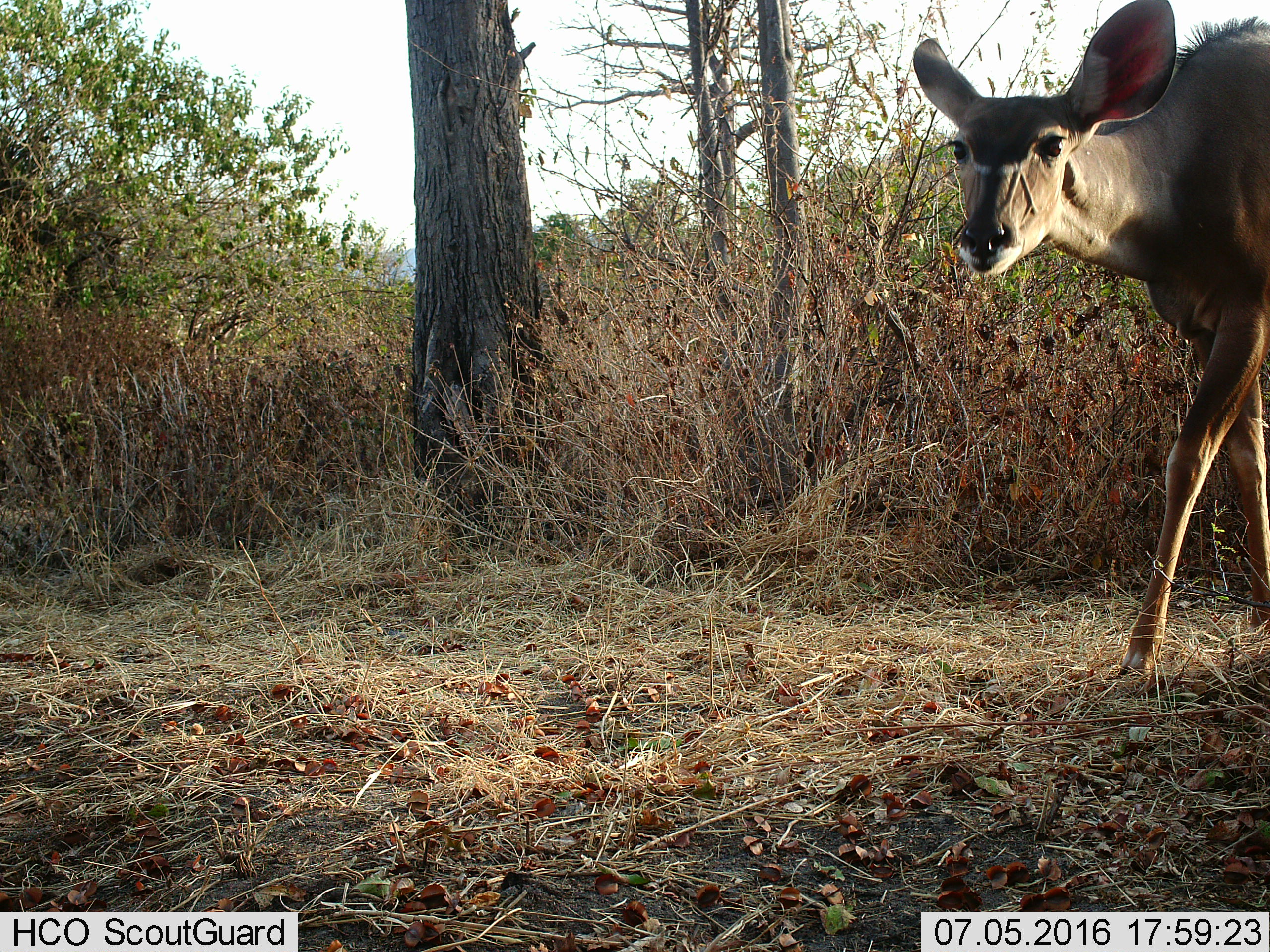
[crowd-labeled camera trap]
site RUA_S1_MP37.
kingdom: Animalia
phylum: Chordata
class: Mammalia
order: Artiodactyla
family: Bovidae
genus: Tragelaphus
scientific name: Tragelaphus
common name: kudu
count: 1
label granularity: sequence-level